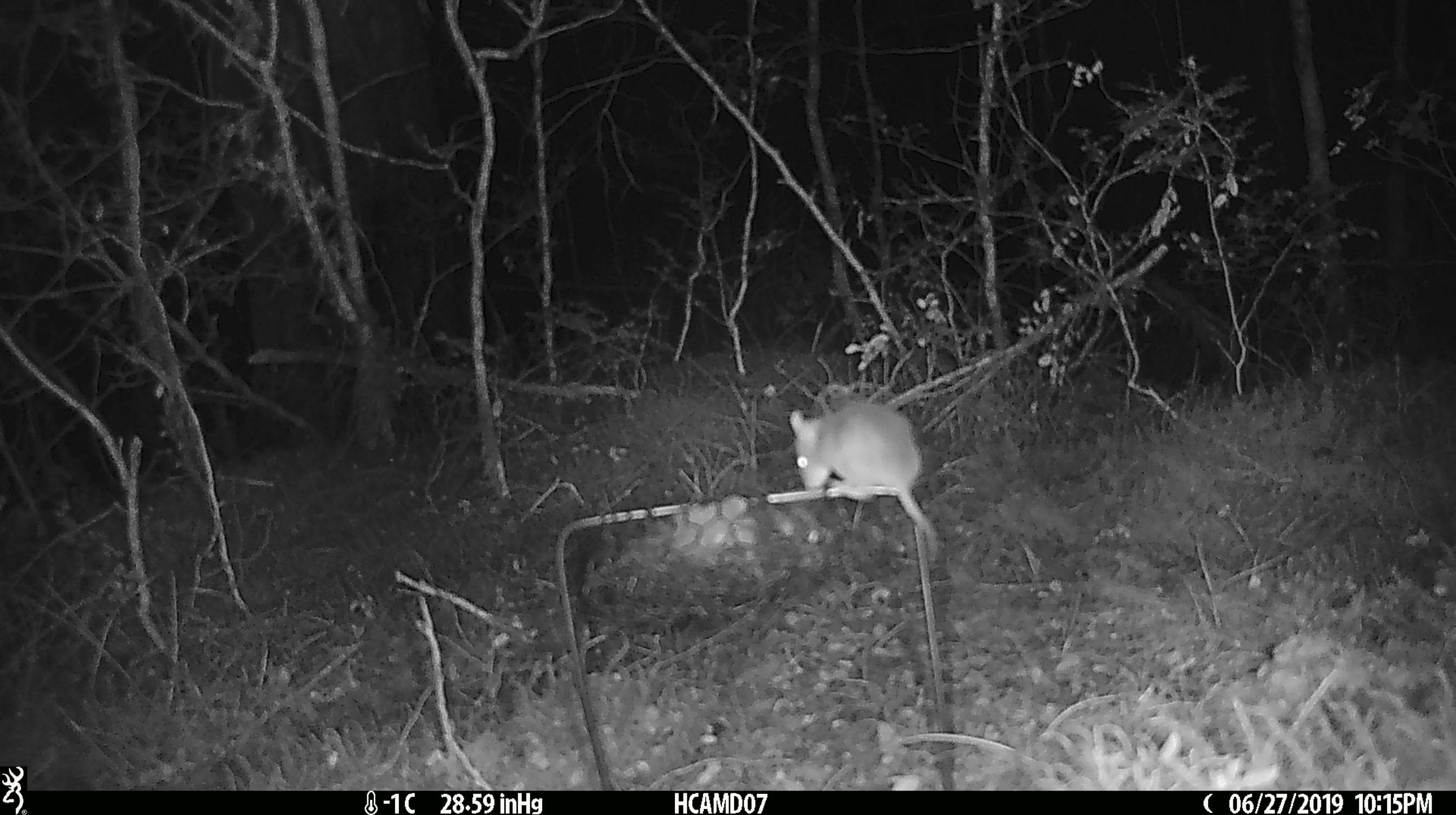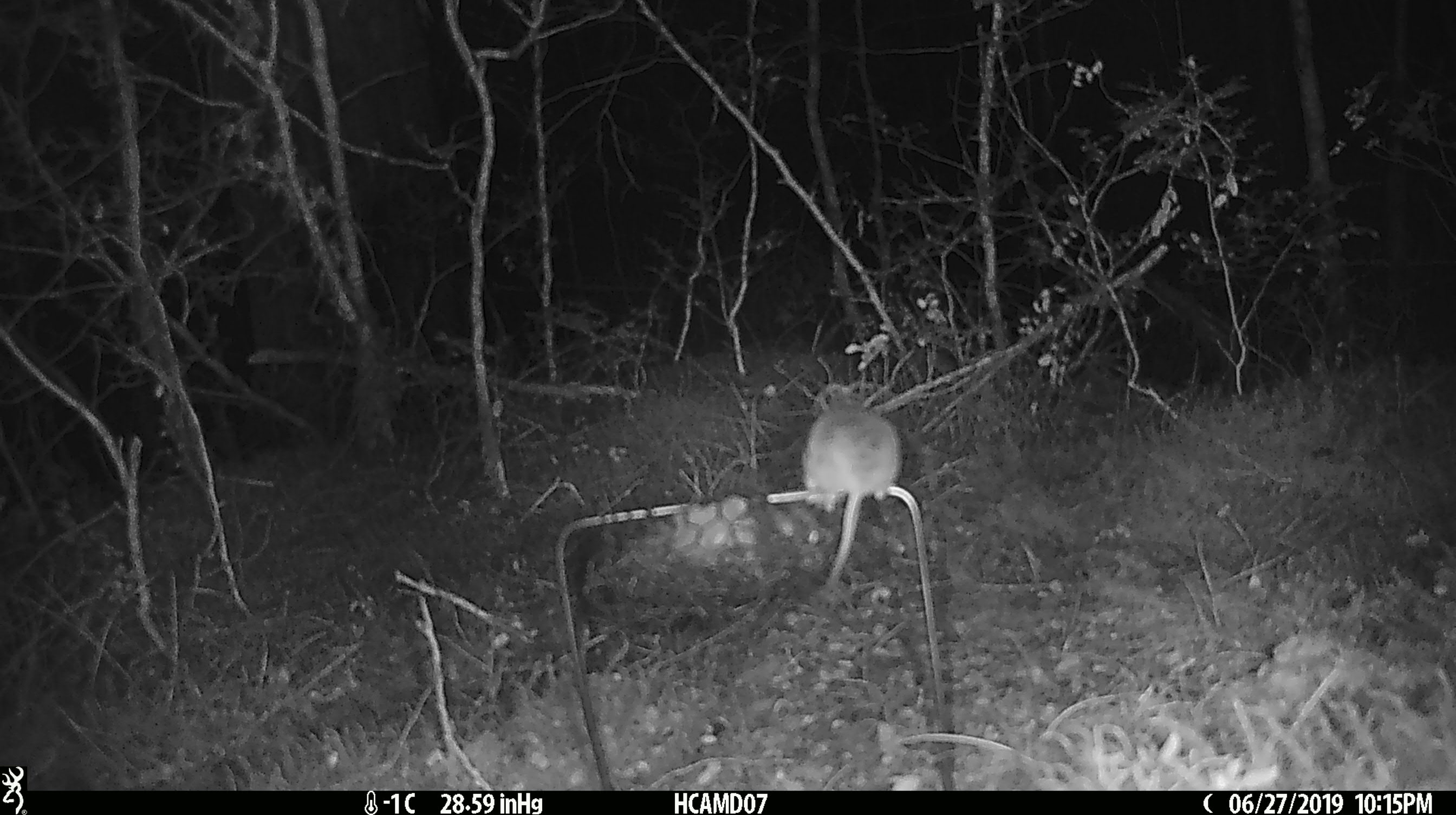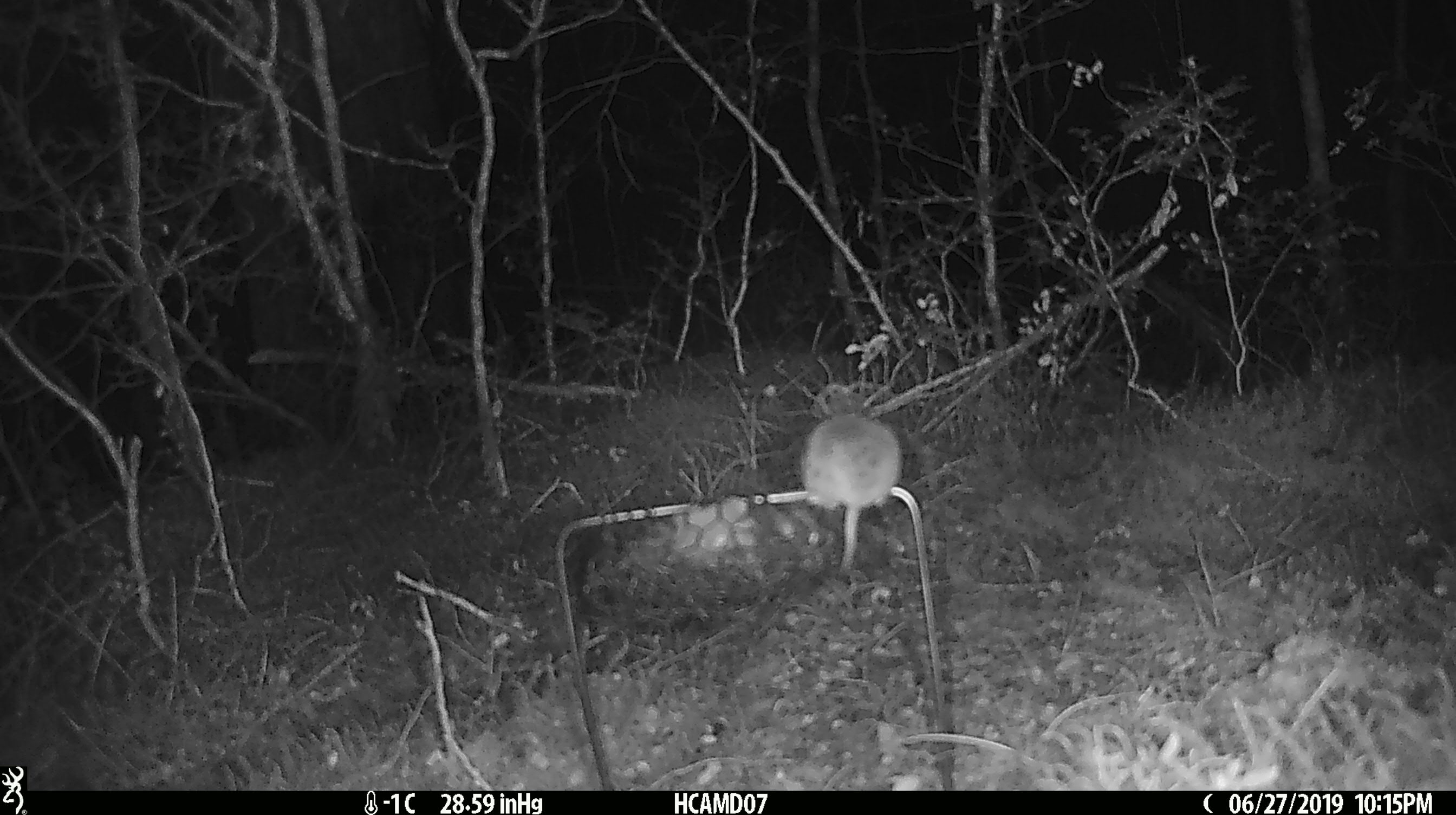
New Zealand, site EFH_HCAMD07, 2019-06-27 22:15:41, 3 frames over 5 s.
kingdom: Animalia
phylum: Chordata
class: Mammalia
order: Rodentia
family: Muridae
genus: Mus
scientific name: Mus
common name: mouse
Mouse (Mus).